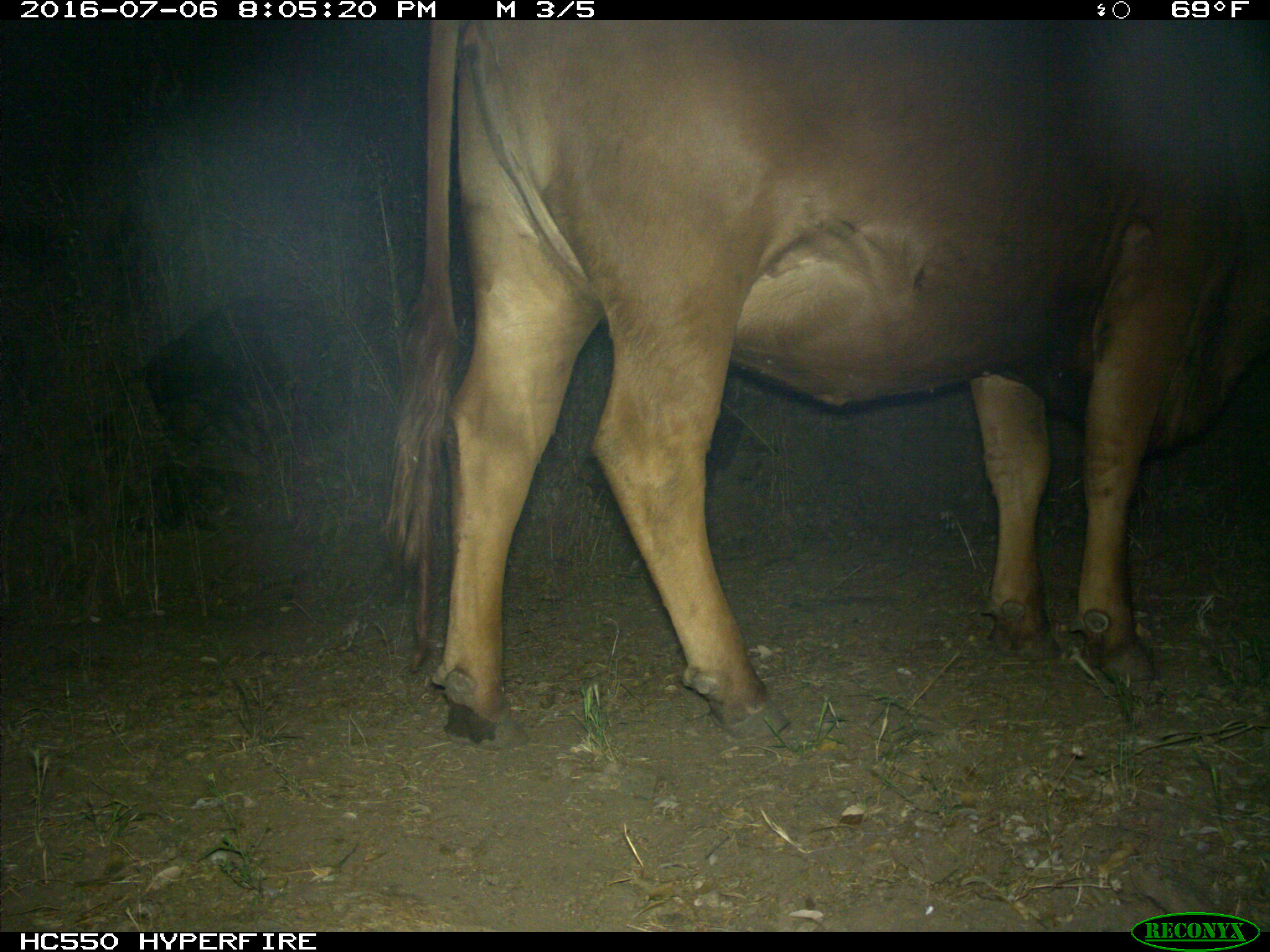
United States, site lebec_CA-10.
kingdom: Animalia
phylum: Chordata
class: Mammalia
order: Artiodactyla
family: Bovidae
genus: Bos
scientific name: Bos taurus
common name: domestic cow